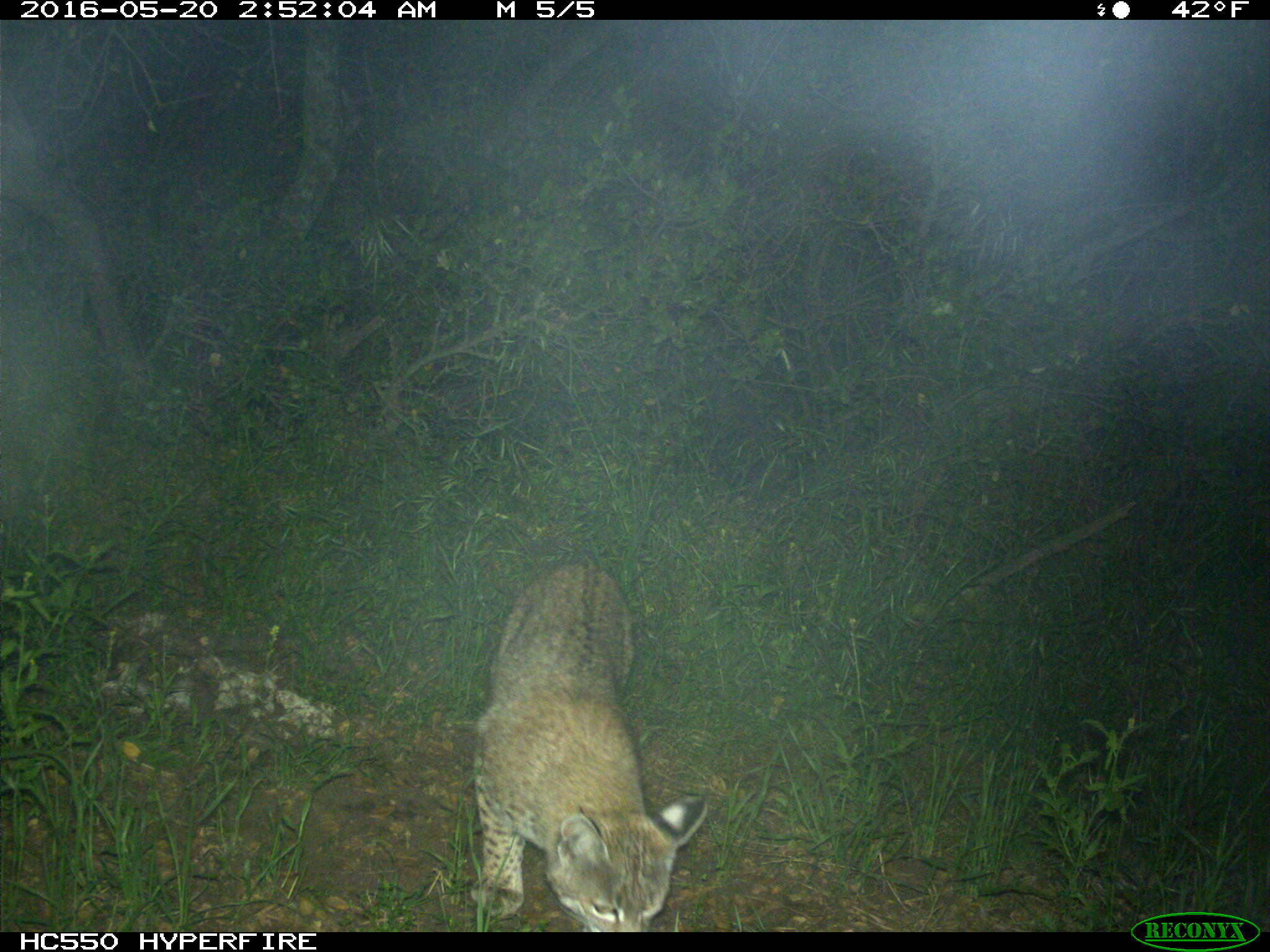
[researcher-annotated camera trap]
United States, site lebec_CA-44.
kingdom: Animalia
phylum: Chordata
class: Mammalia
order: Carnivora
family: Felidae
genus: Lynx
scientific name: Lynx rufus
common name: bobcat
Lynx rufus (bobcat).